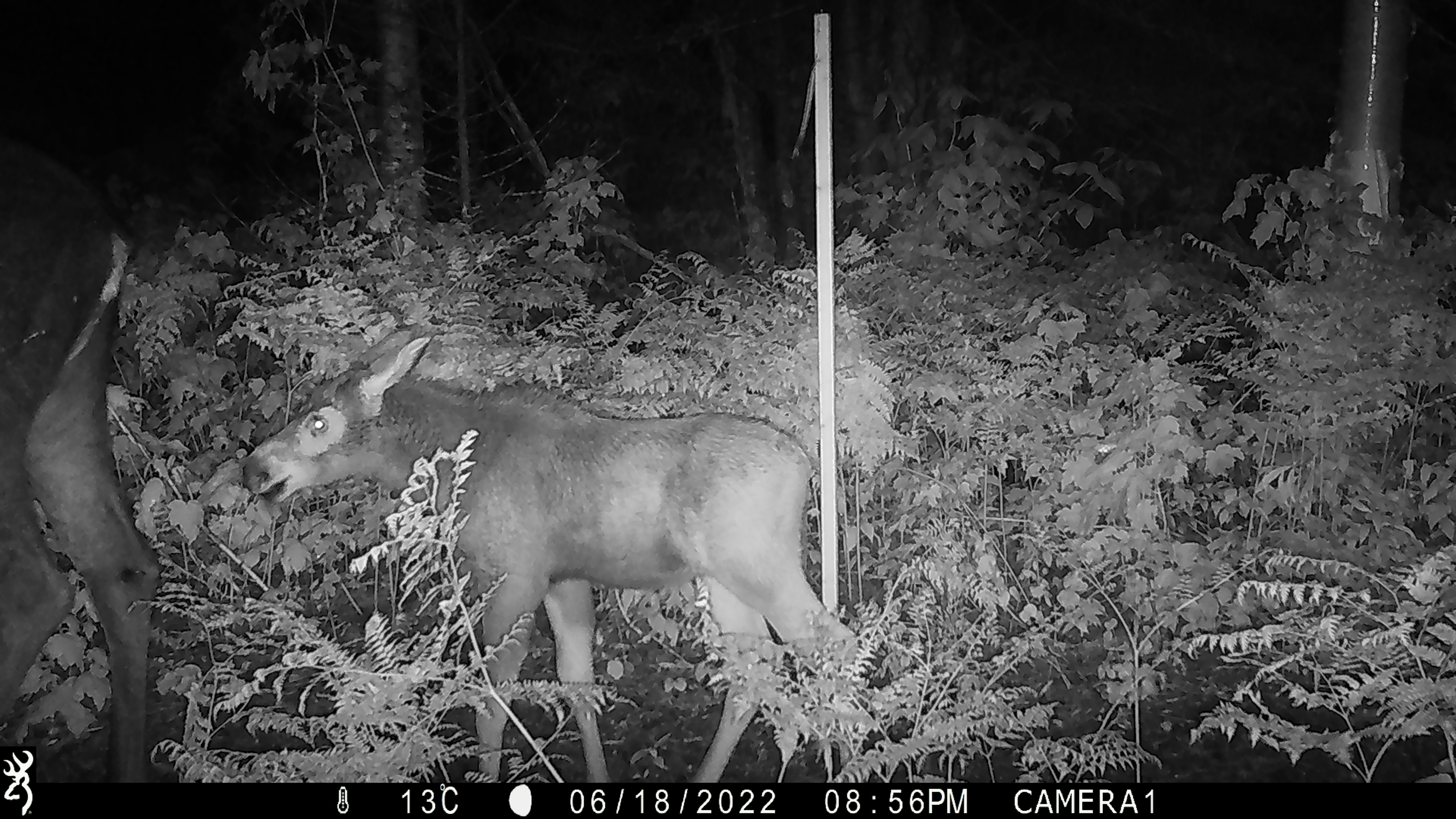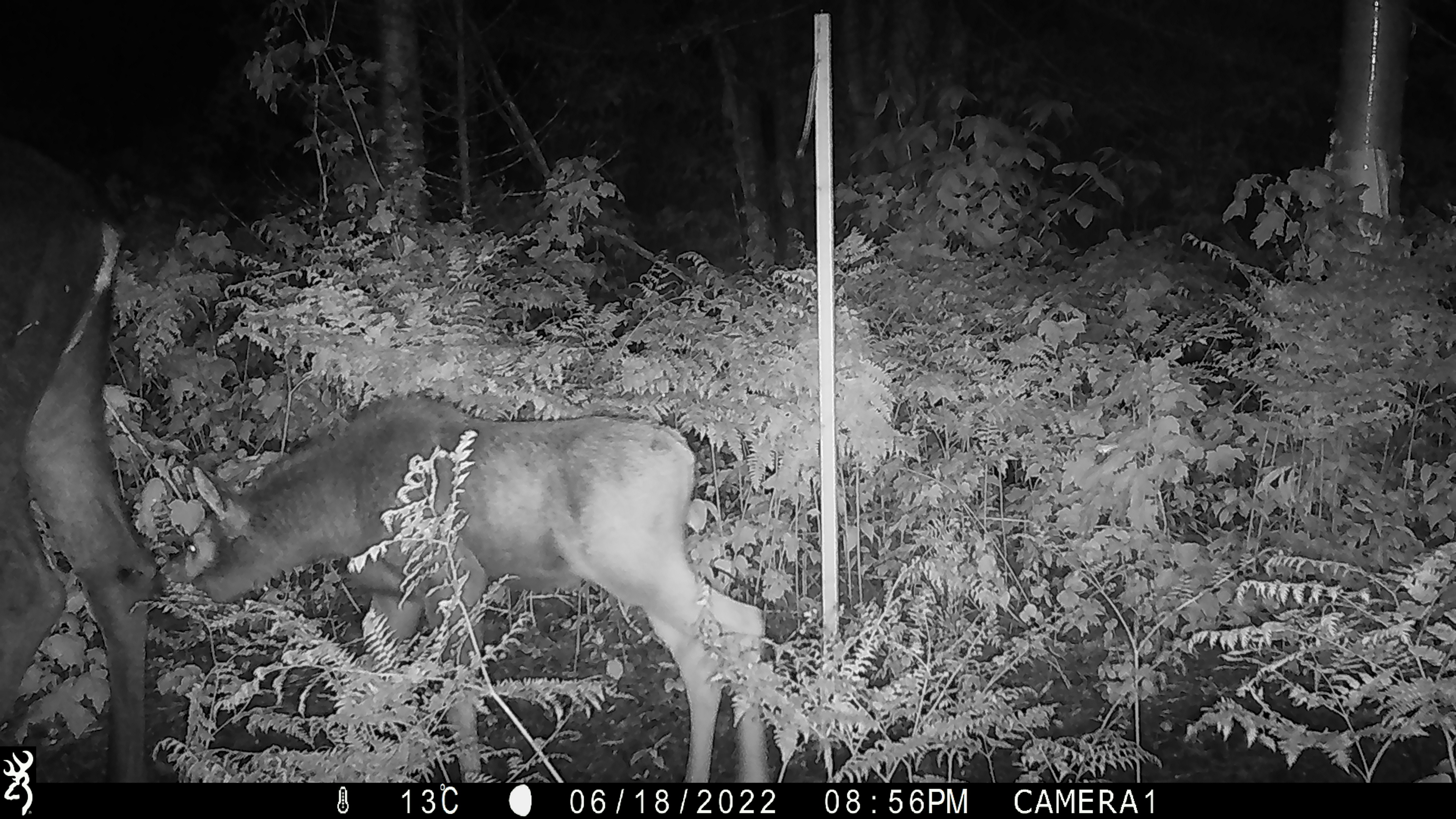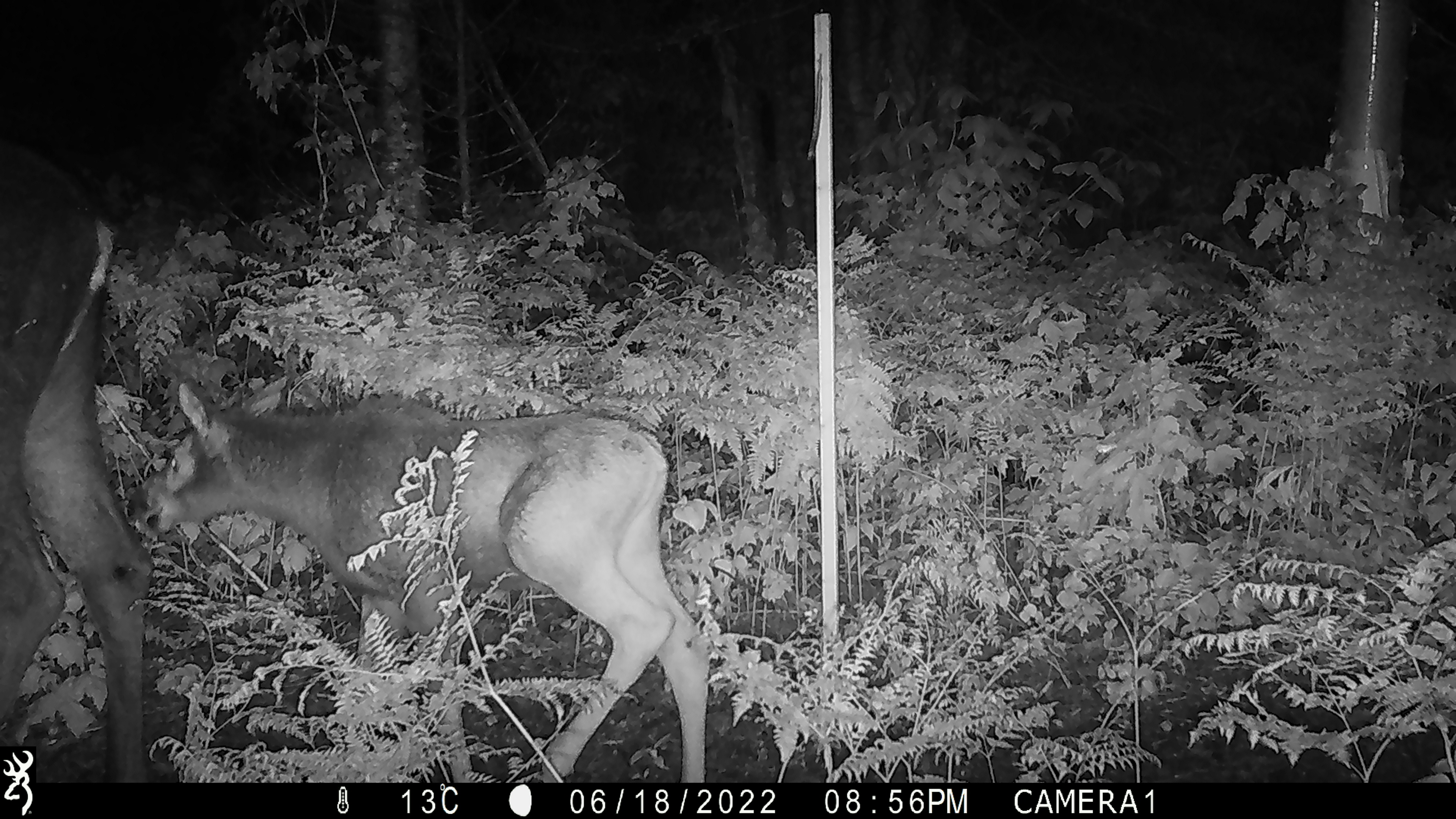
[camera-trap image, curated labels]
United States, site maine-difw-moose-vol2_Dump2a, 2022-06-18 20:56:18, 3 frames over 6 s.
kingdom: Animalia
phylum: Chordata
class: Mammalia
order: Artiodactyla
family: Cervidae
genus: Alces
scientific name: Alces alces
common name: moose